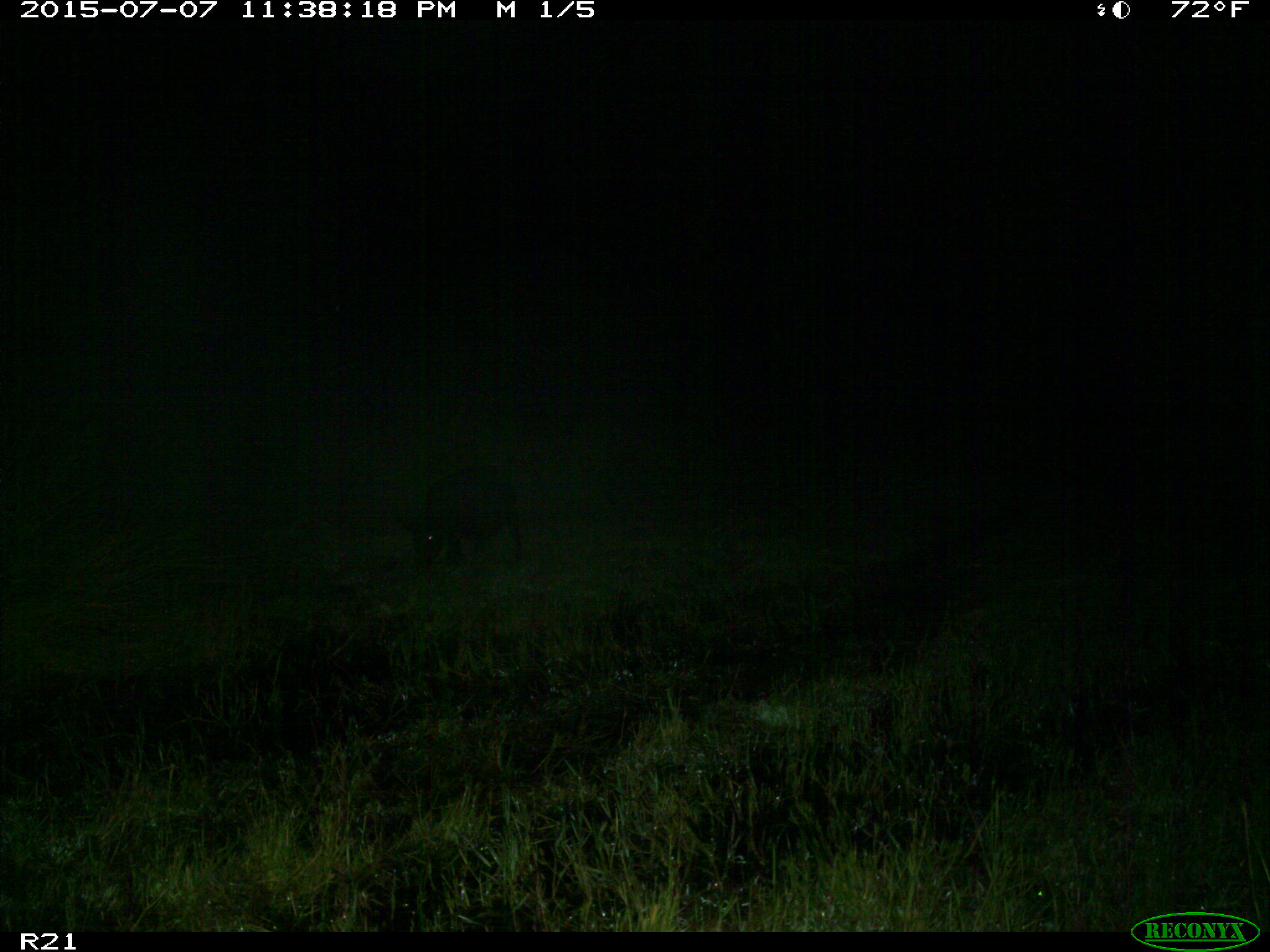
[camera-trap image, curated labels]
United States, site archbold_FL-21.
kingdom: Animalia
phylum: Chordata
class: Mammalia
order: Artiodactyla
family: Suidae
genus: Sus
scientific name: Sus scrofa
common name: wild boar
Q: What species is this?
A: Sus scrofa (wild boar).